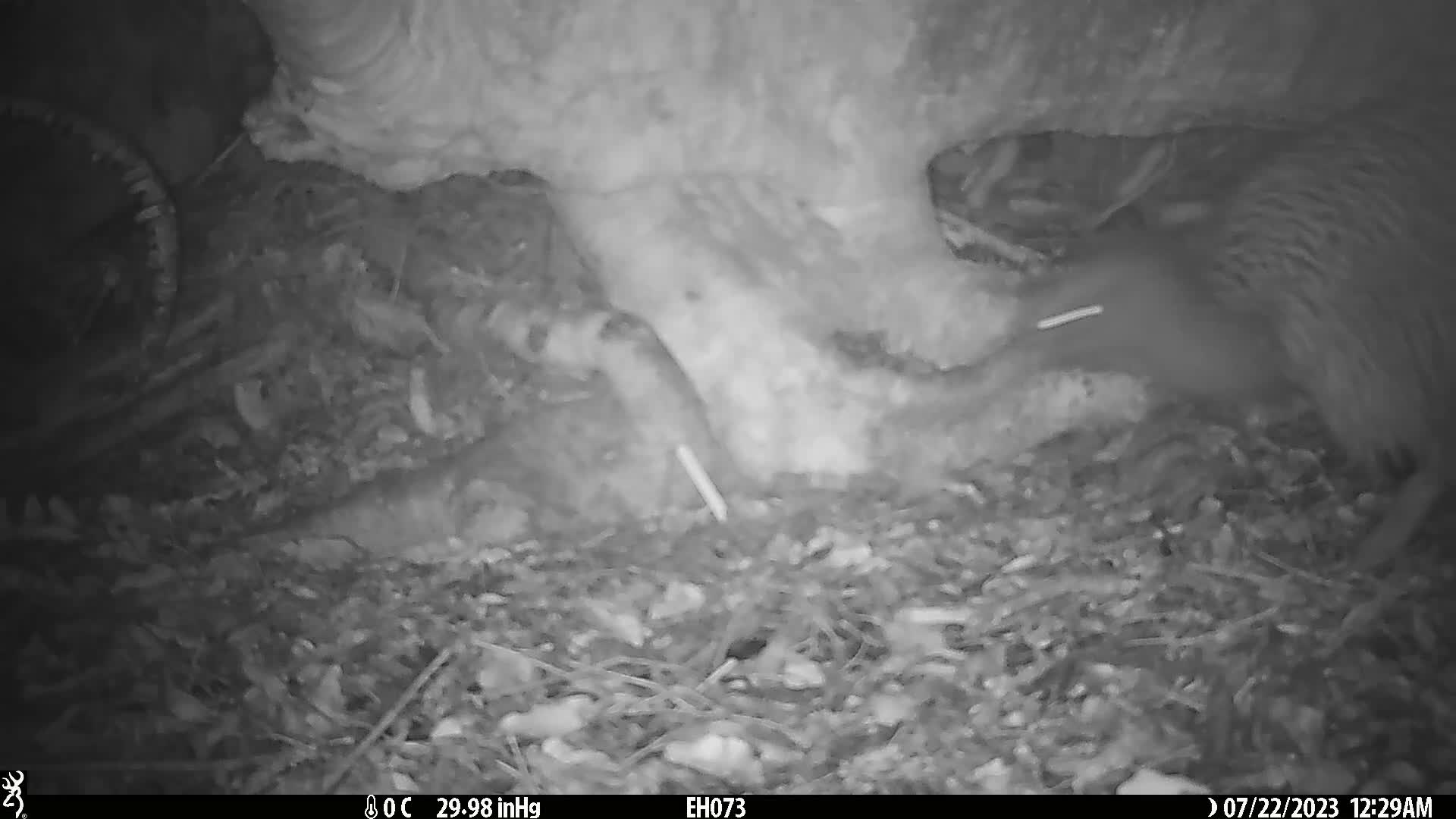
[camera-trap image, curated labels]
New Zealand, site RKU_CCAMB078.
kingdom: Animalia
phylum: Chordata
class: Aves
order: Apterygiformes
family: Apterygidae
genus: Apteryx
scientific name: Apteryx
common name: kiwi